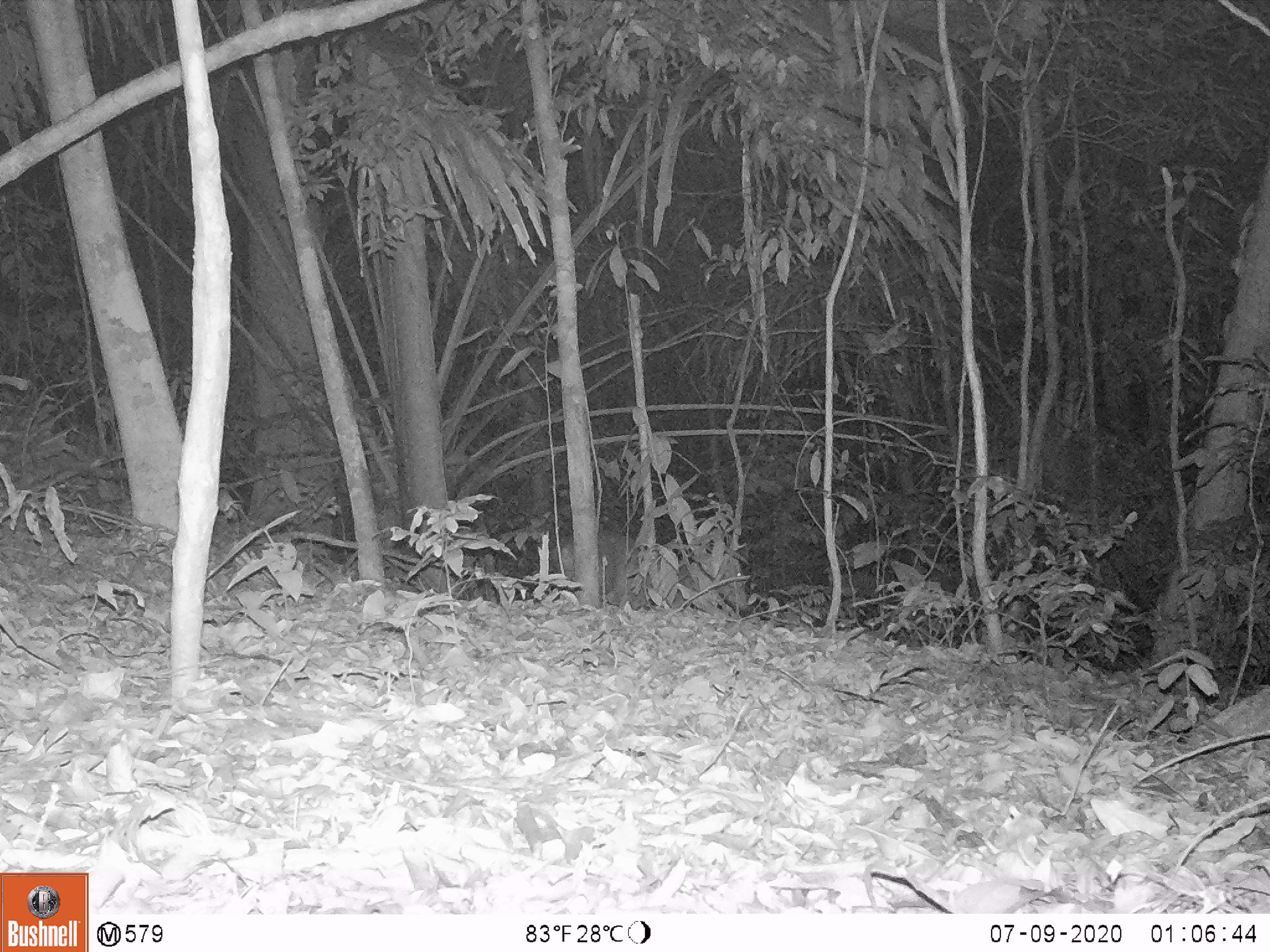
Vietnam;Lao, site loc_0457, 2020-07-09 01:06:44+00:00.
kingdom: Animalia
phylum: Chordata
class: Mammalia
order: Artiodactyla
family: Cervidae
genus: Muntiacus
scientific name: Muntiacus vuquangensis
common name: large-antlered muntjac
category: large antlered muntjac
Large antlered muntjac (large-antlered muntjac) (Muntiacus vuquangensis). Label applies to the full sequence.